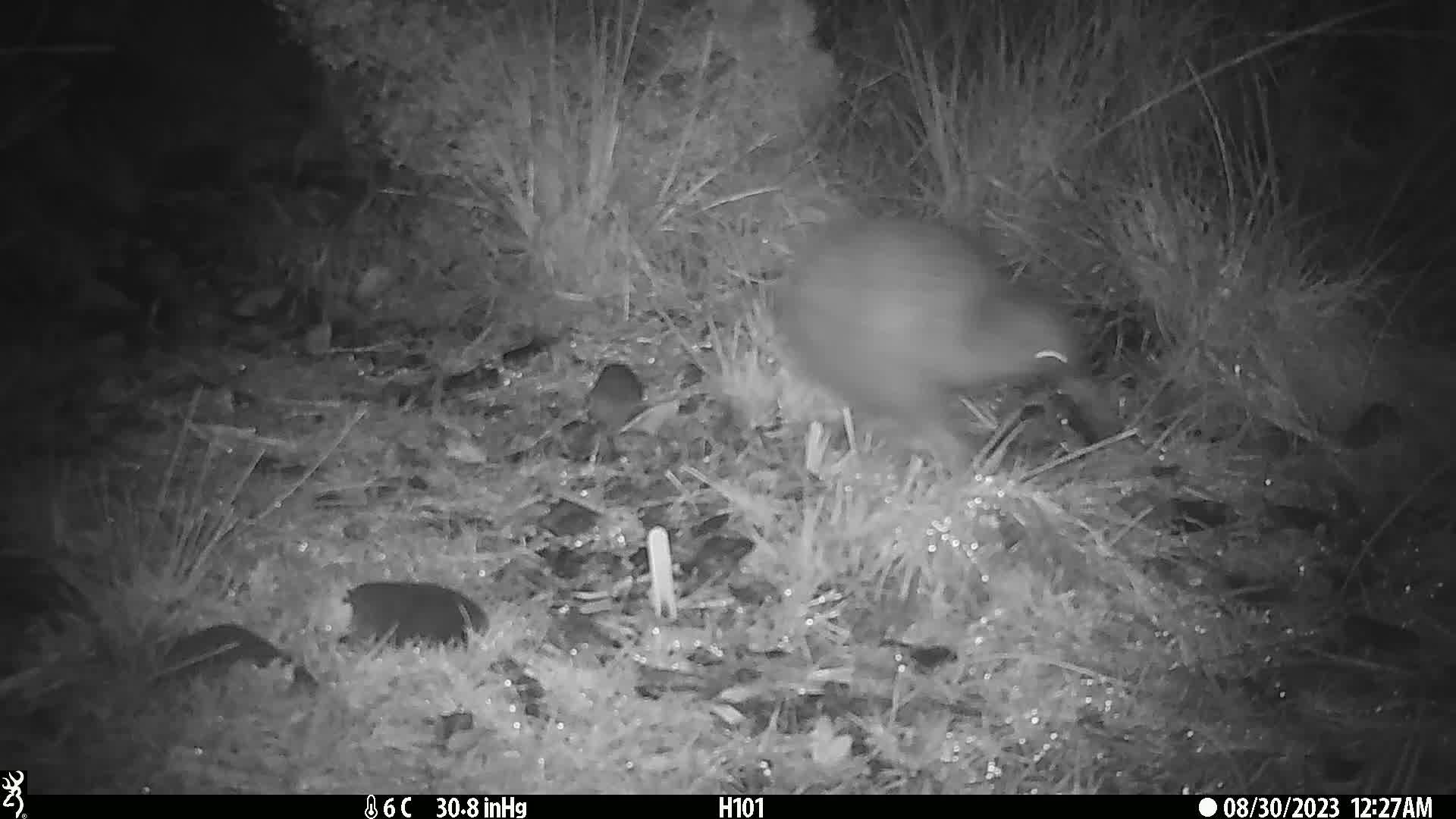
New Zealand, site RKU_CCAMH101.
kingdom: Animalia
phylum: Chordata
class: Aves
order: Apterygiformes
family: Apterygidae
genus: Apteryx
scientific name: Apteryx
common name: kiwi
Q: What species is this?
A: Kiwi (Apteryx).